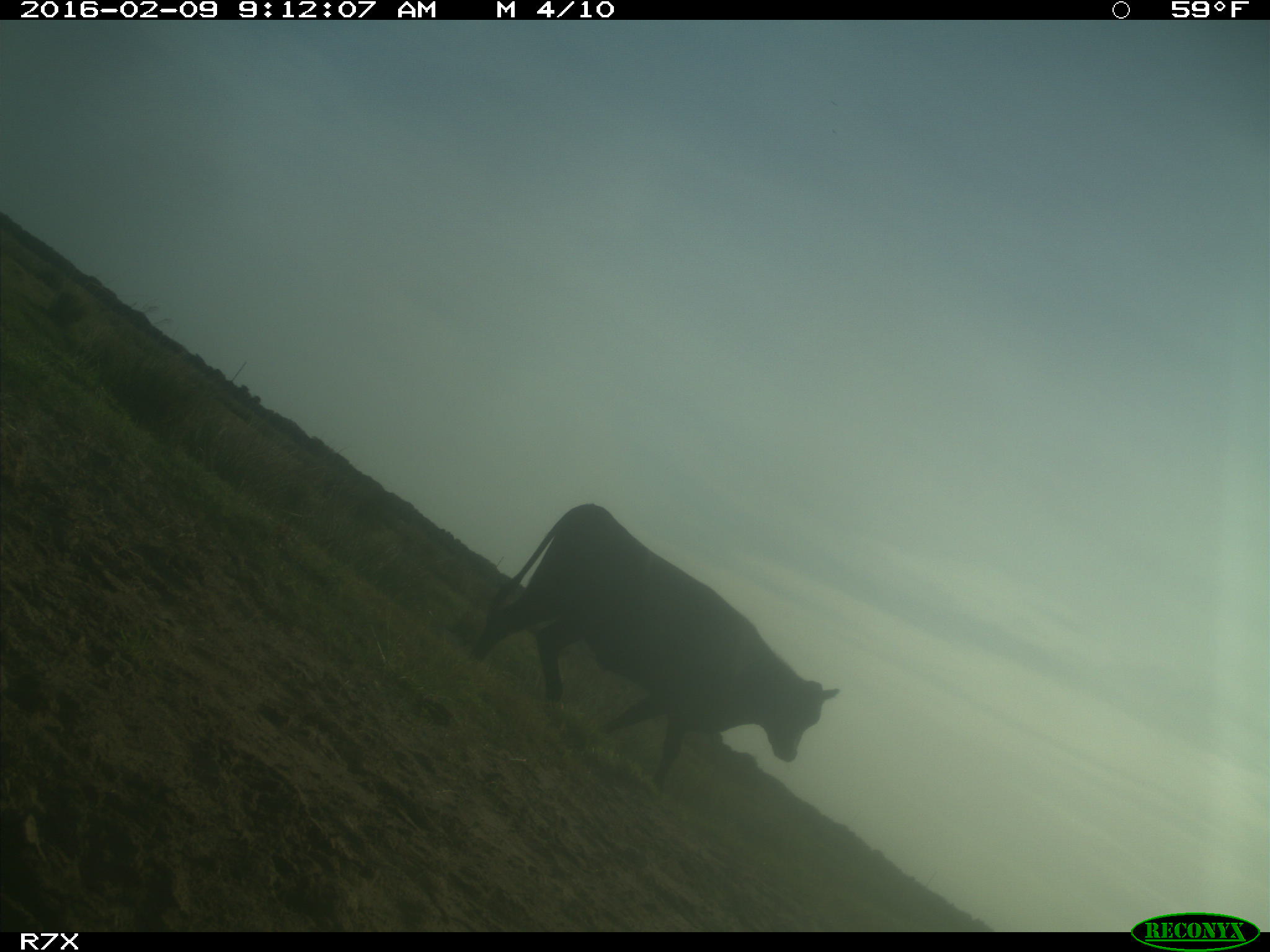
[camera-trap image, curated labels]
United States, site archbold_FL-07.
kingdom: Animalia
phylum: Chordata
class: Mammalia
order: Artiodactyla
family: Bovidae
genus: Bos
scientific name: Bos taurus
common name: domestic cow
Bos taurus (domestic cow).